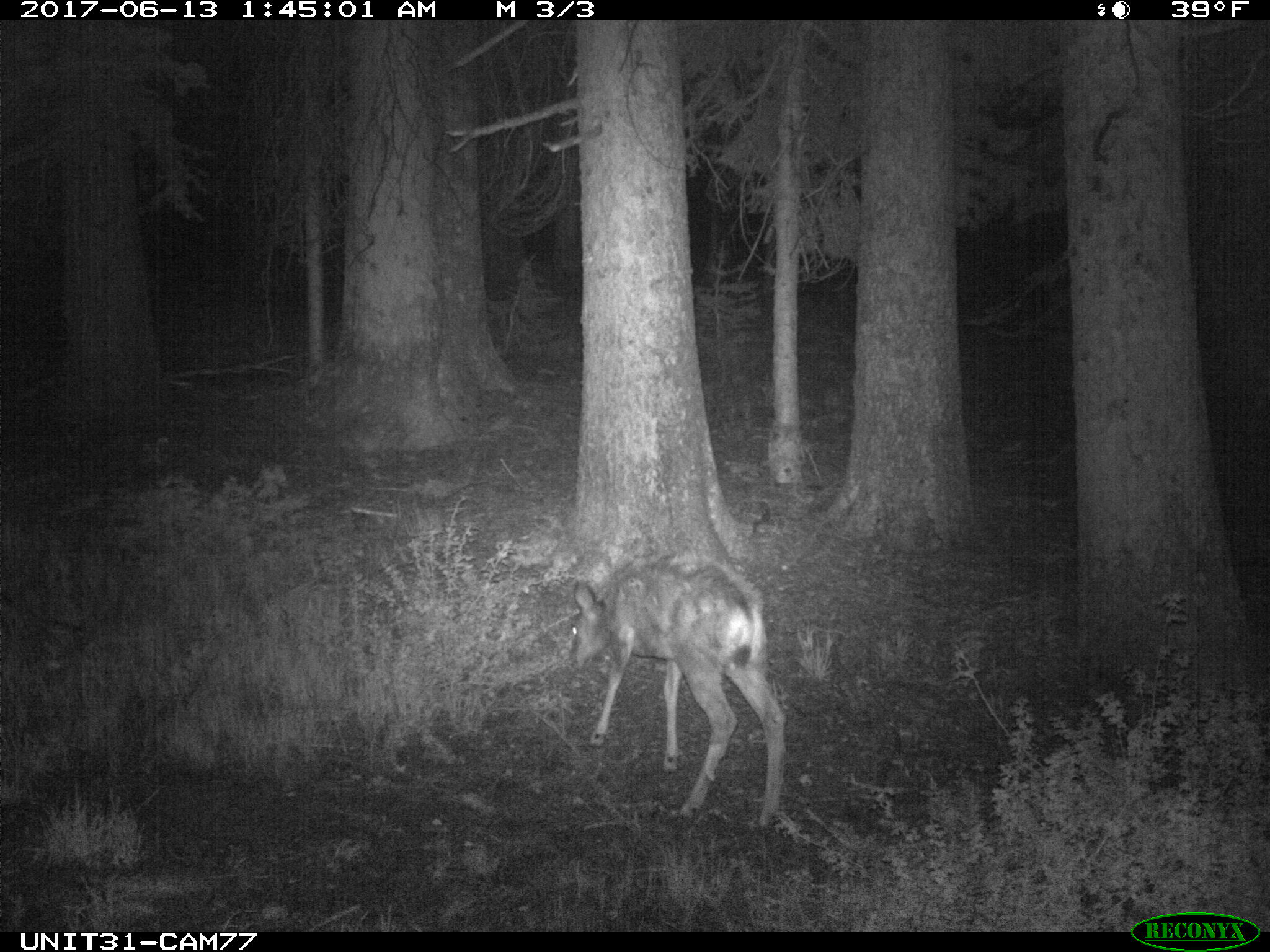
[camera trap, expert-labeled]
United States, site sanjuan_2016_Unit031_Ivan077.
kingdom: Animalia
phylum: Chordata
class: Mammalia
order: Artiodactyla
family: Cervidae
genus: Odocoileus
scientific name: Odocoileus hemionus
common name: mule deer